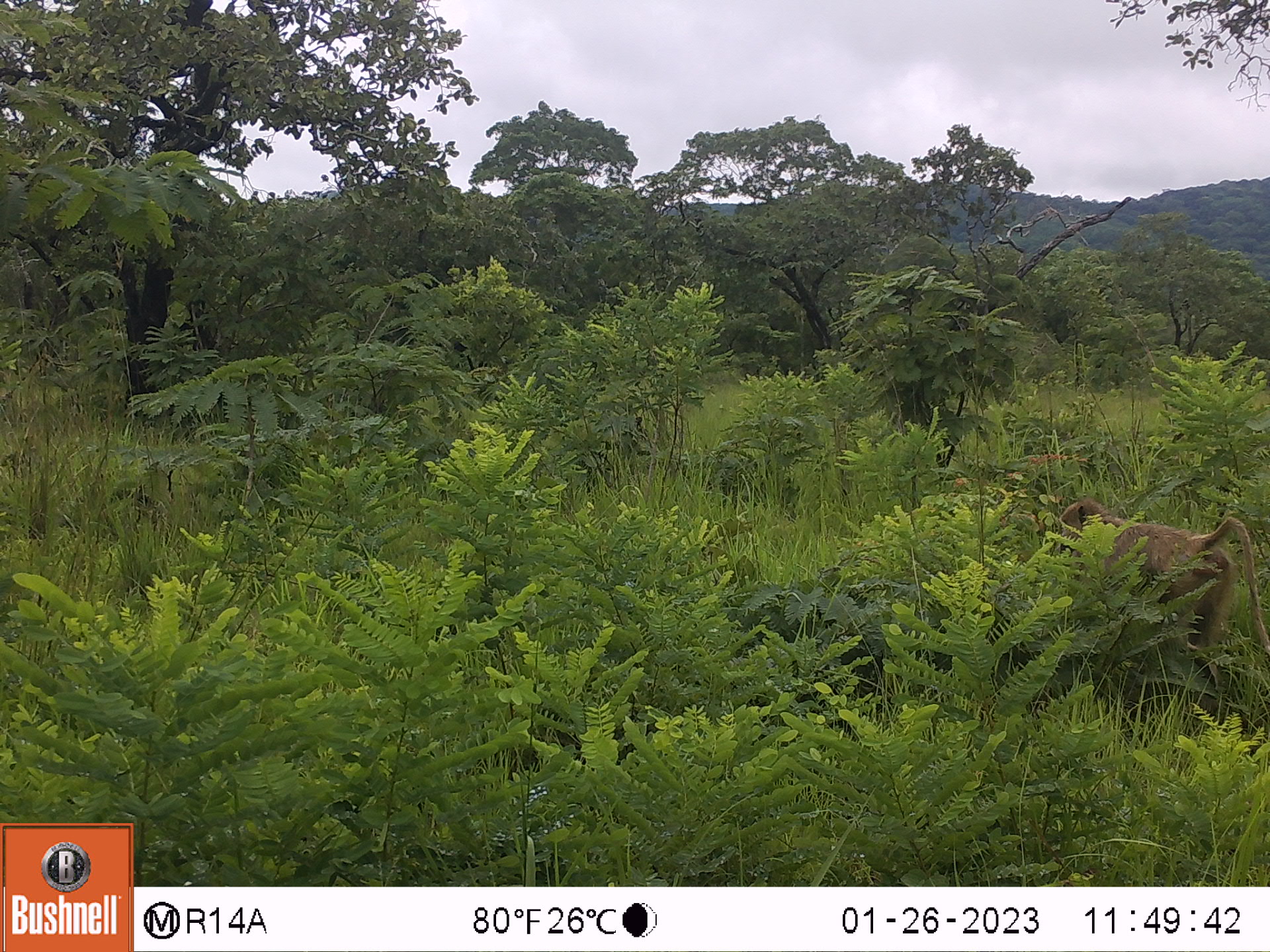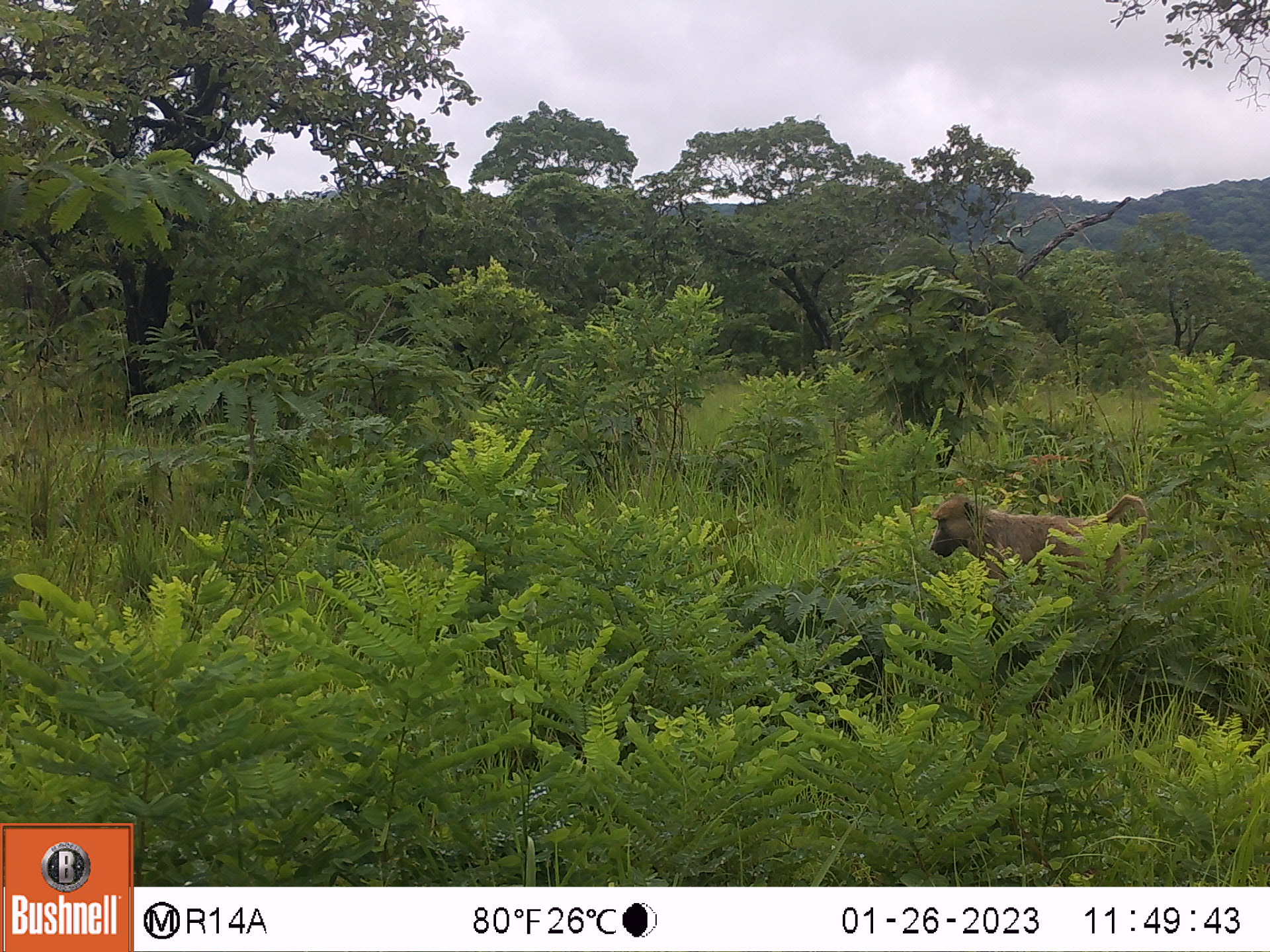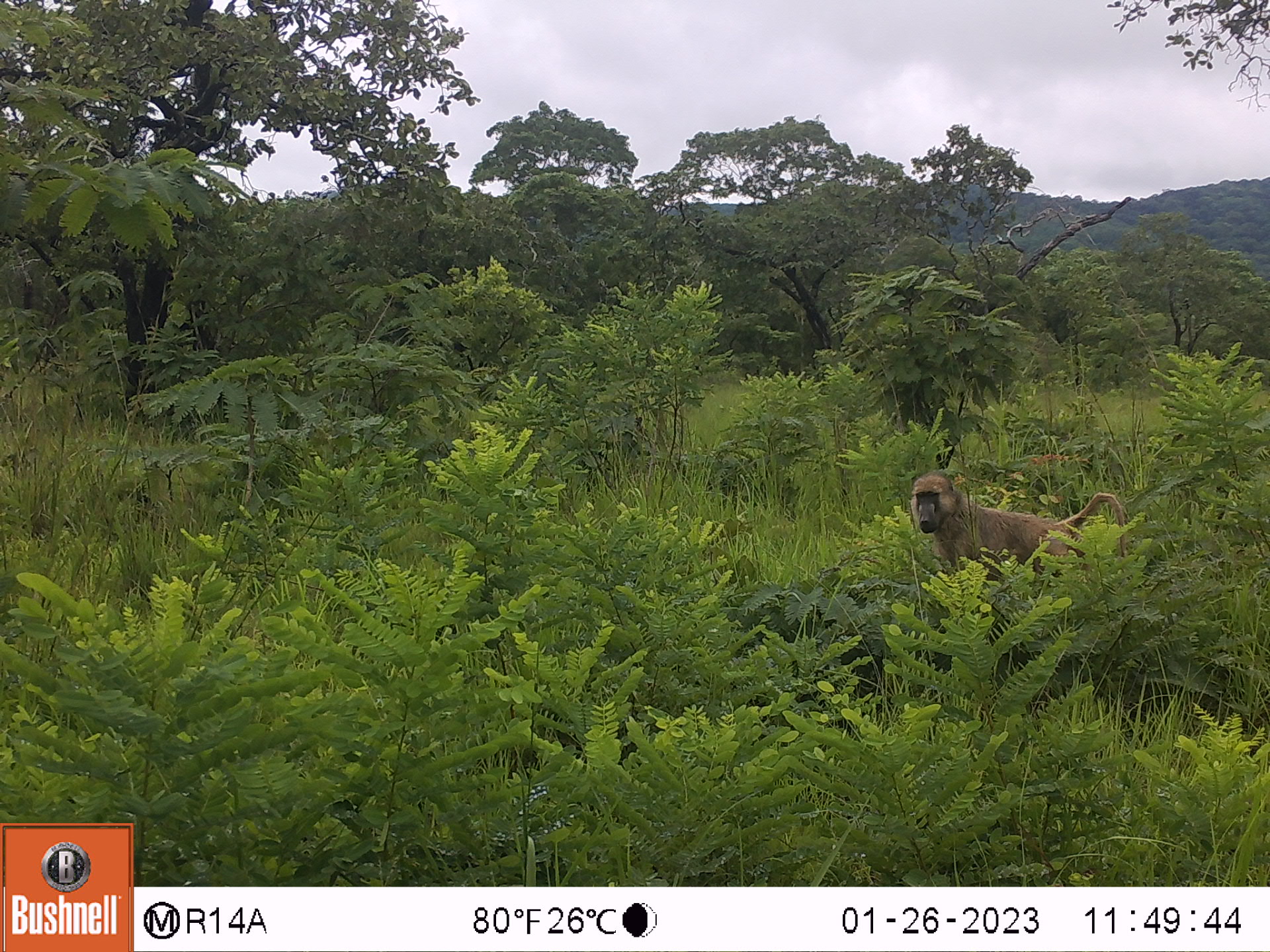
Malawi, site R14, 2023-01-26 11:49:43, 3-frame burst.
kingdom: Animalia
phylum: Chordata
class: Mammalia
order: Primates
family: Cercopithecidae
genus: Papio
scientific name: Papio cynocephalus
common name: yellow baboon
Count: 1.